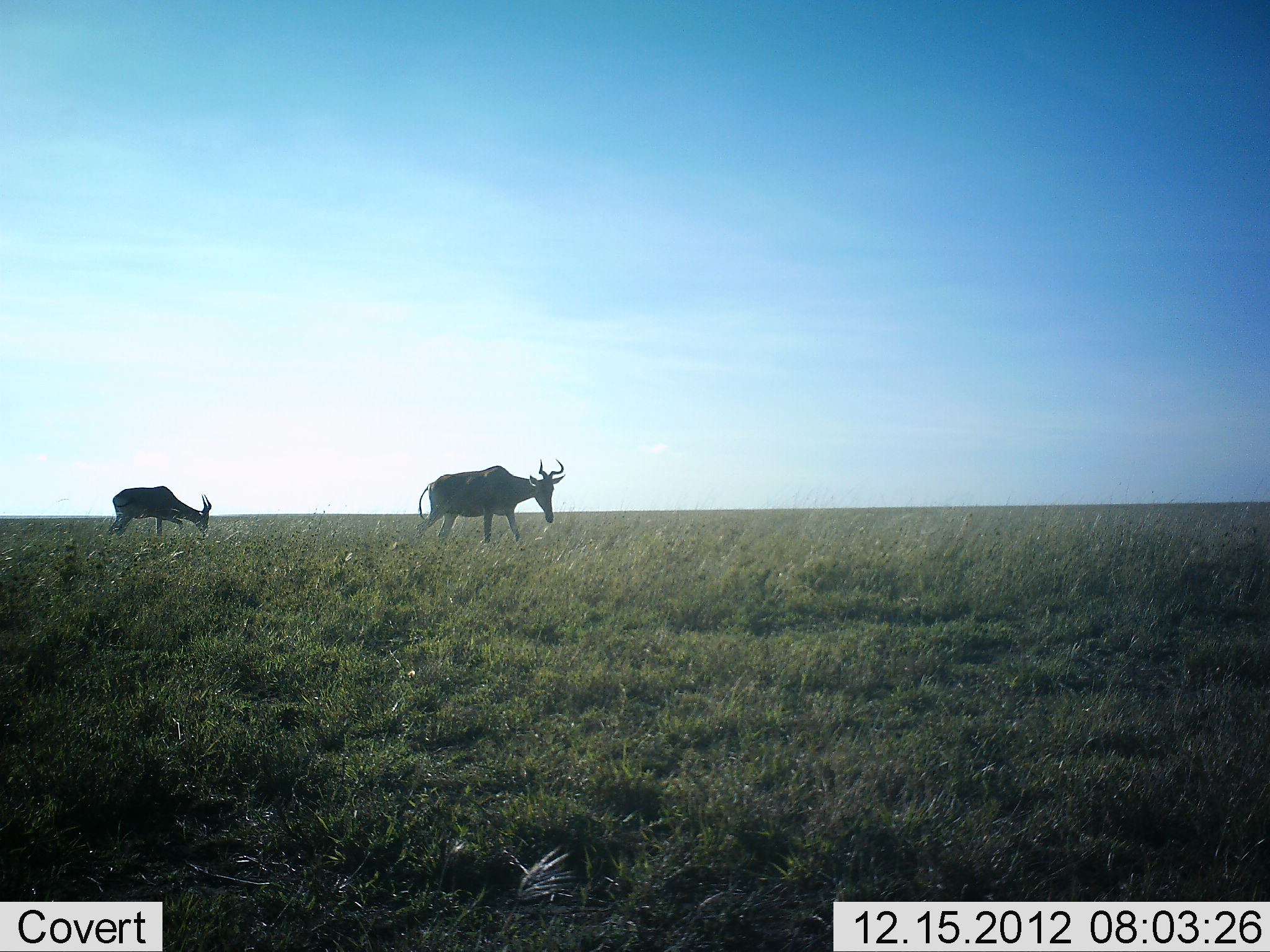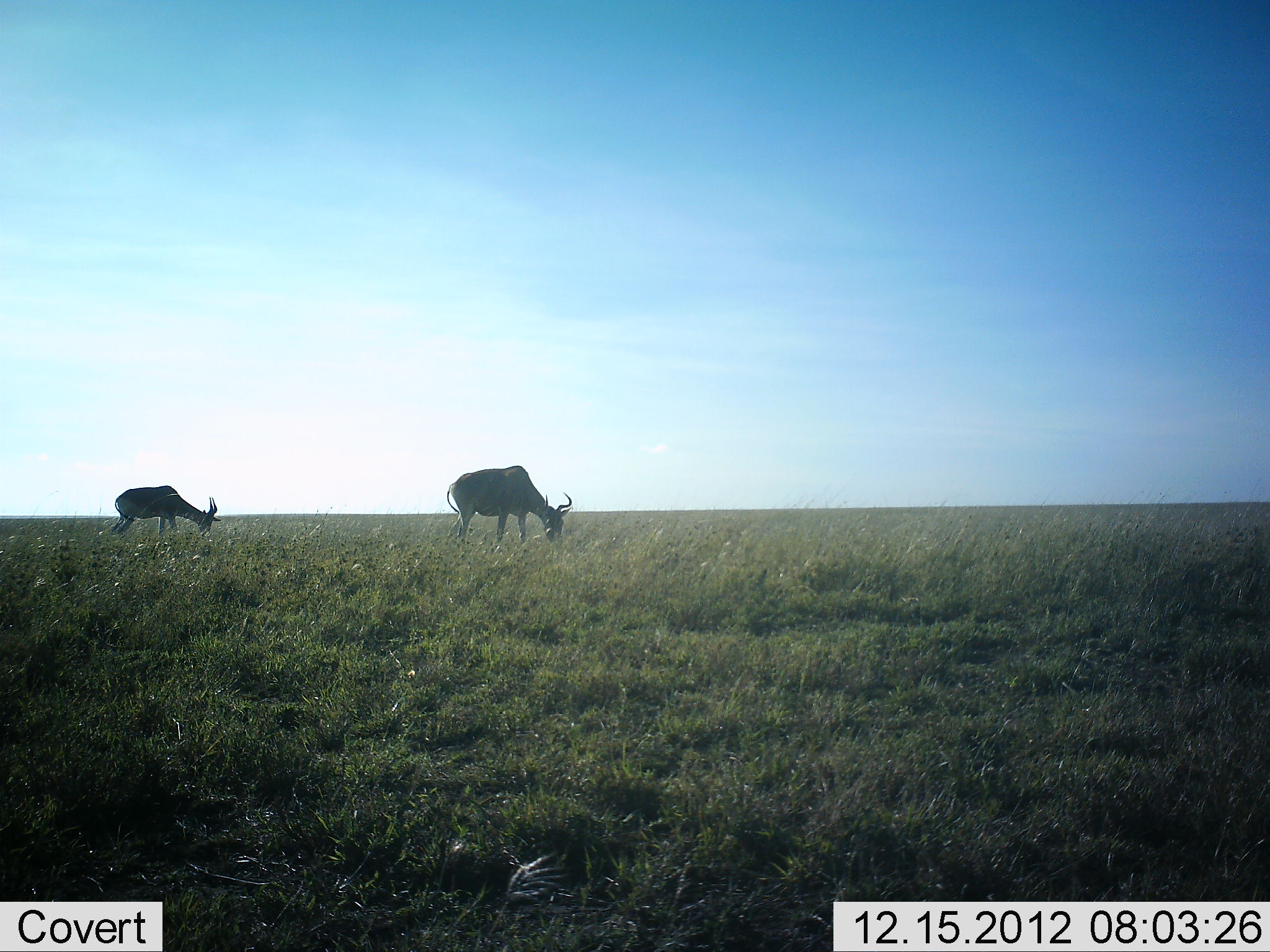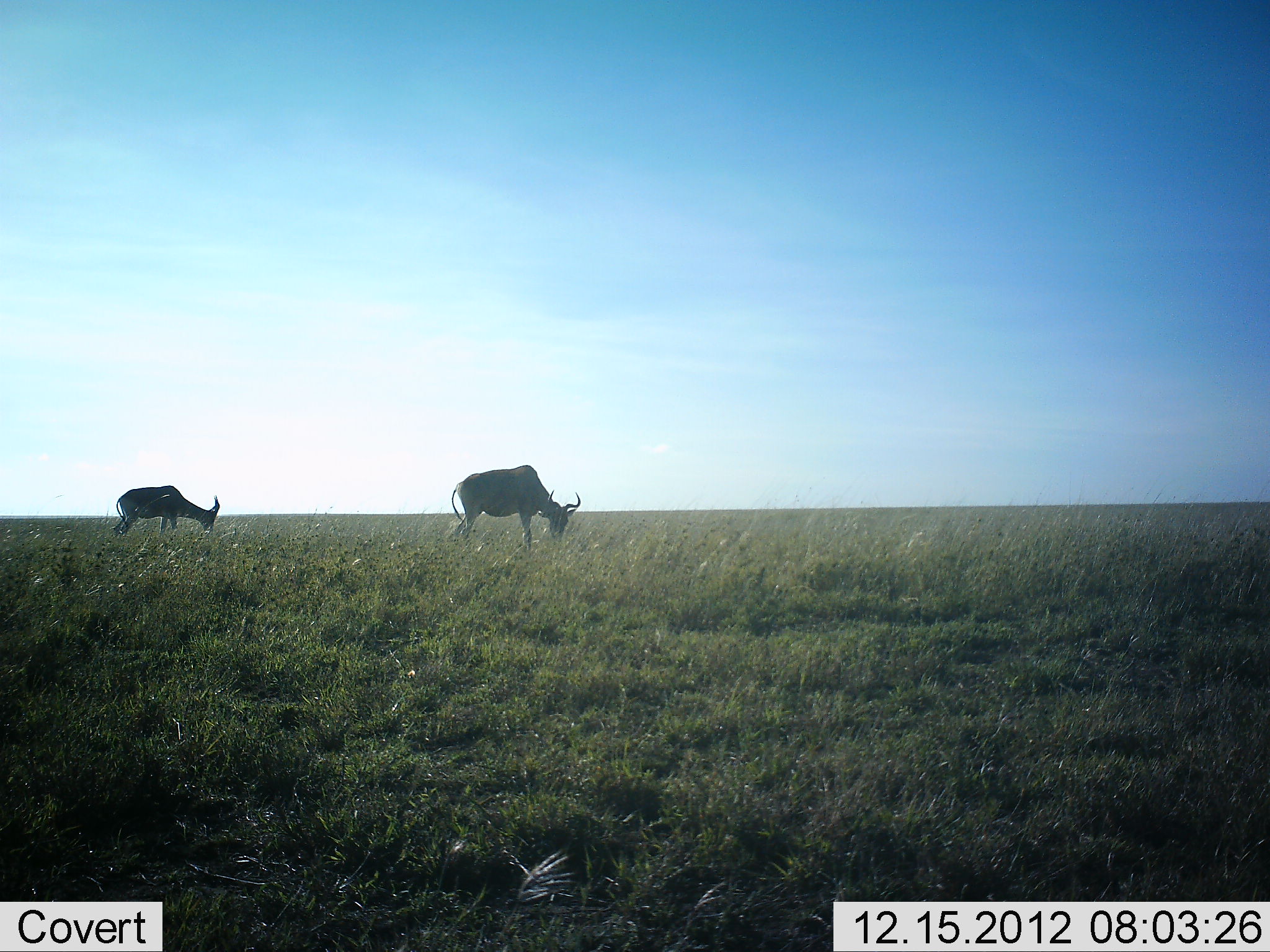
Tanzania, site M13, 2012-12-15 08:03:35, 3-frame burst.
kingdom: Animalia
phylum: Chordata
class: Mammalia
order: Artiodactyla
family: Bovidae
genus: Alcelaphus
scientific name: Alcelaphus buselaphus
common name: hartebeest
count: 2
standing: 35%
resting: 0%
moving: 5%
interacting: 0%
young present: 0%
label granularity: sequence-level